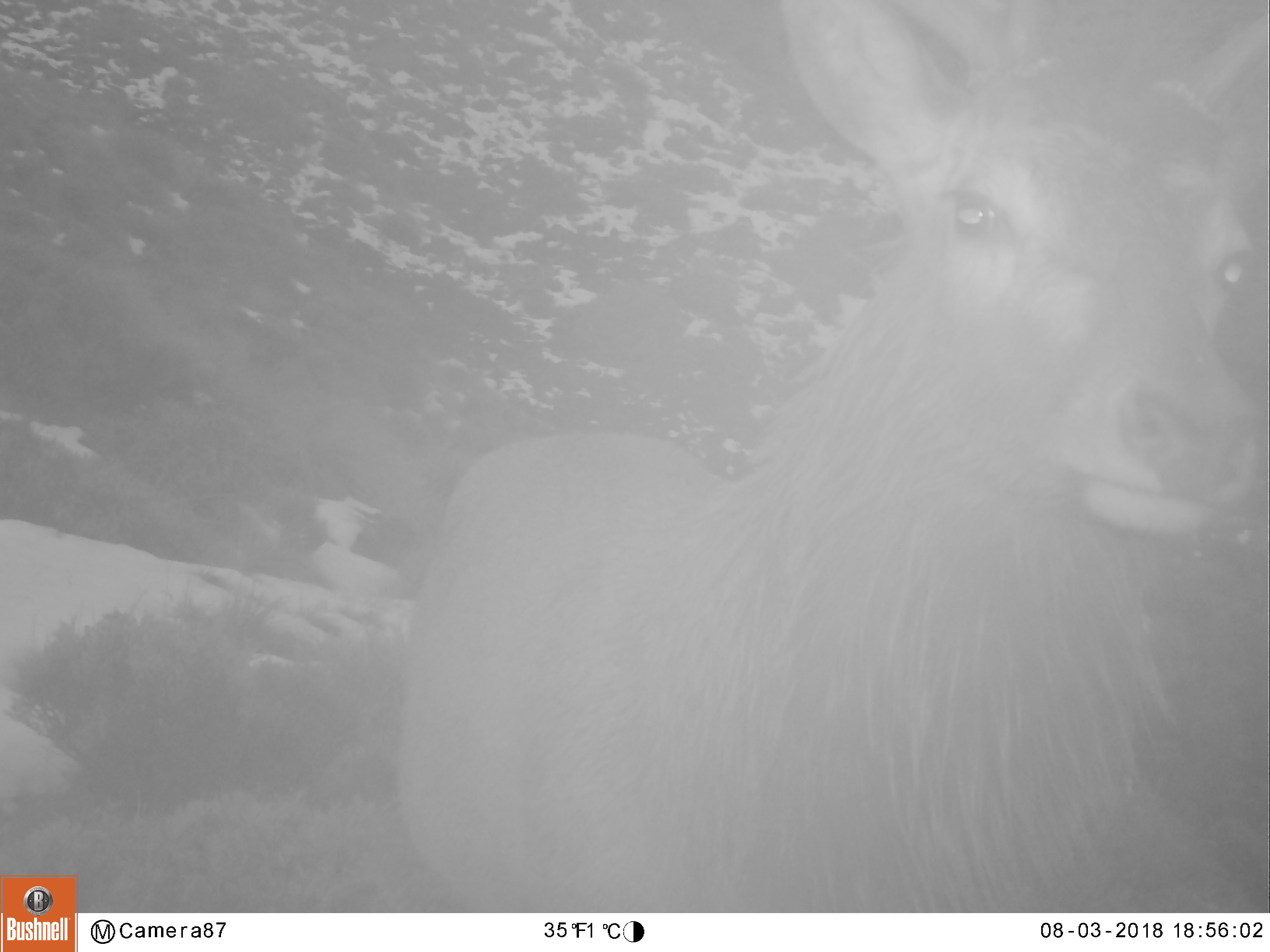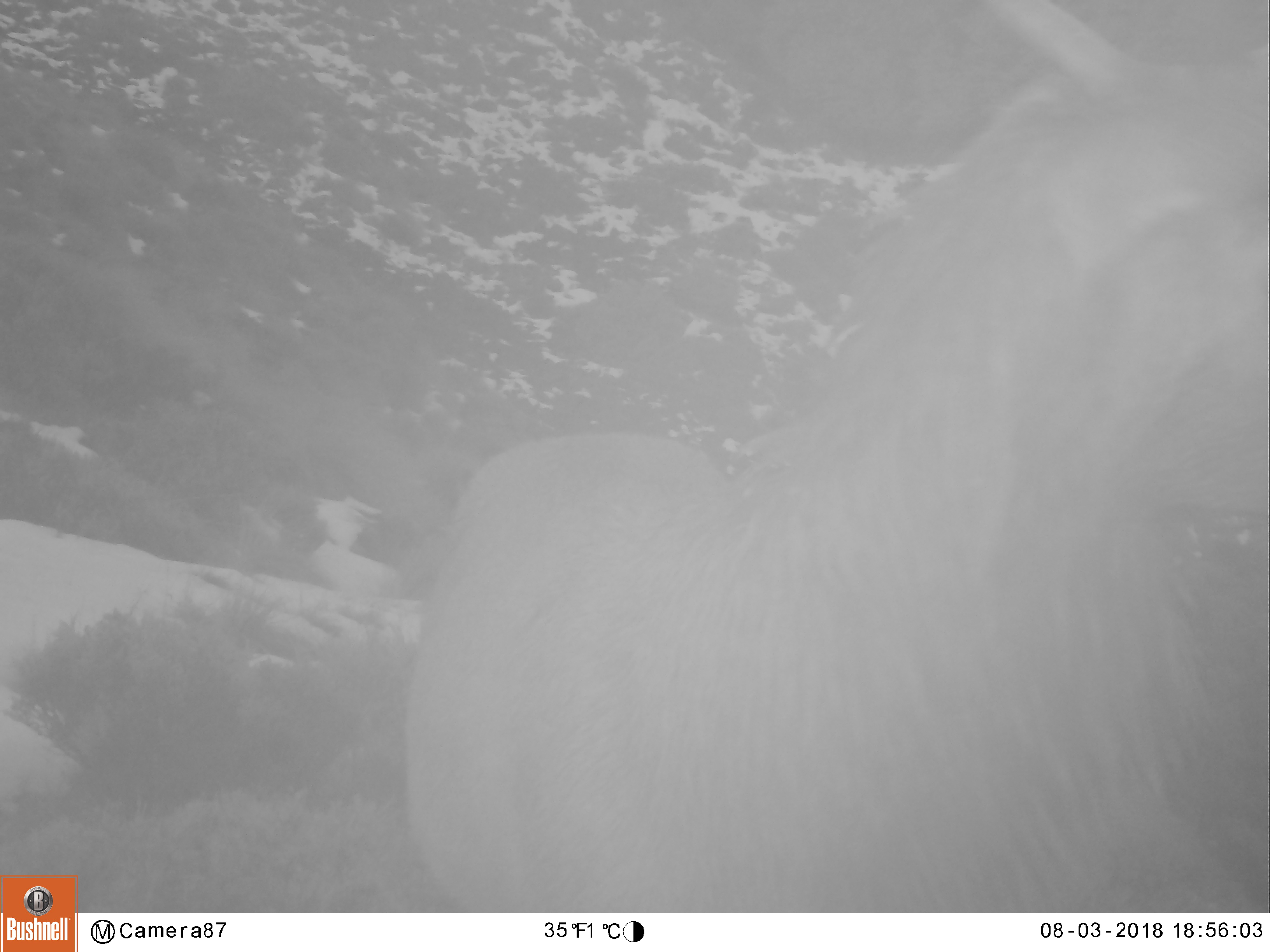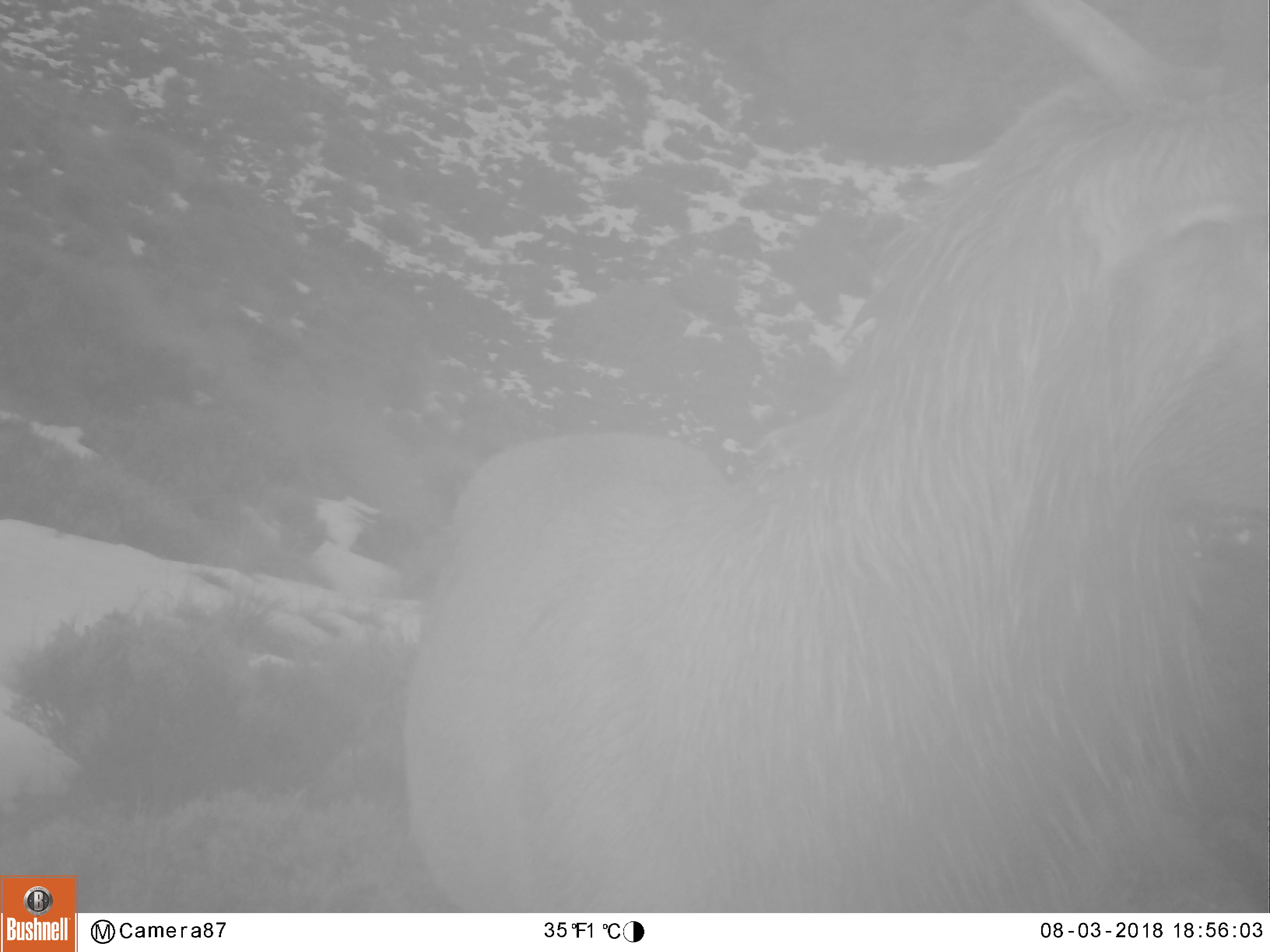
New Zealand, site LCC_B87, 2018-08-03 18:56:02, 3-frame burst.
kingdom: Animalia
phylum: Chordata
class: Mammalia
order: Artiodactyla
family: Cervidae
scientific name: Cervidae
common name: deer